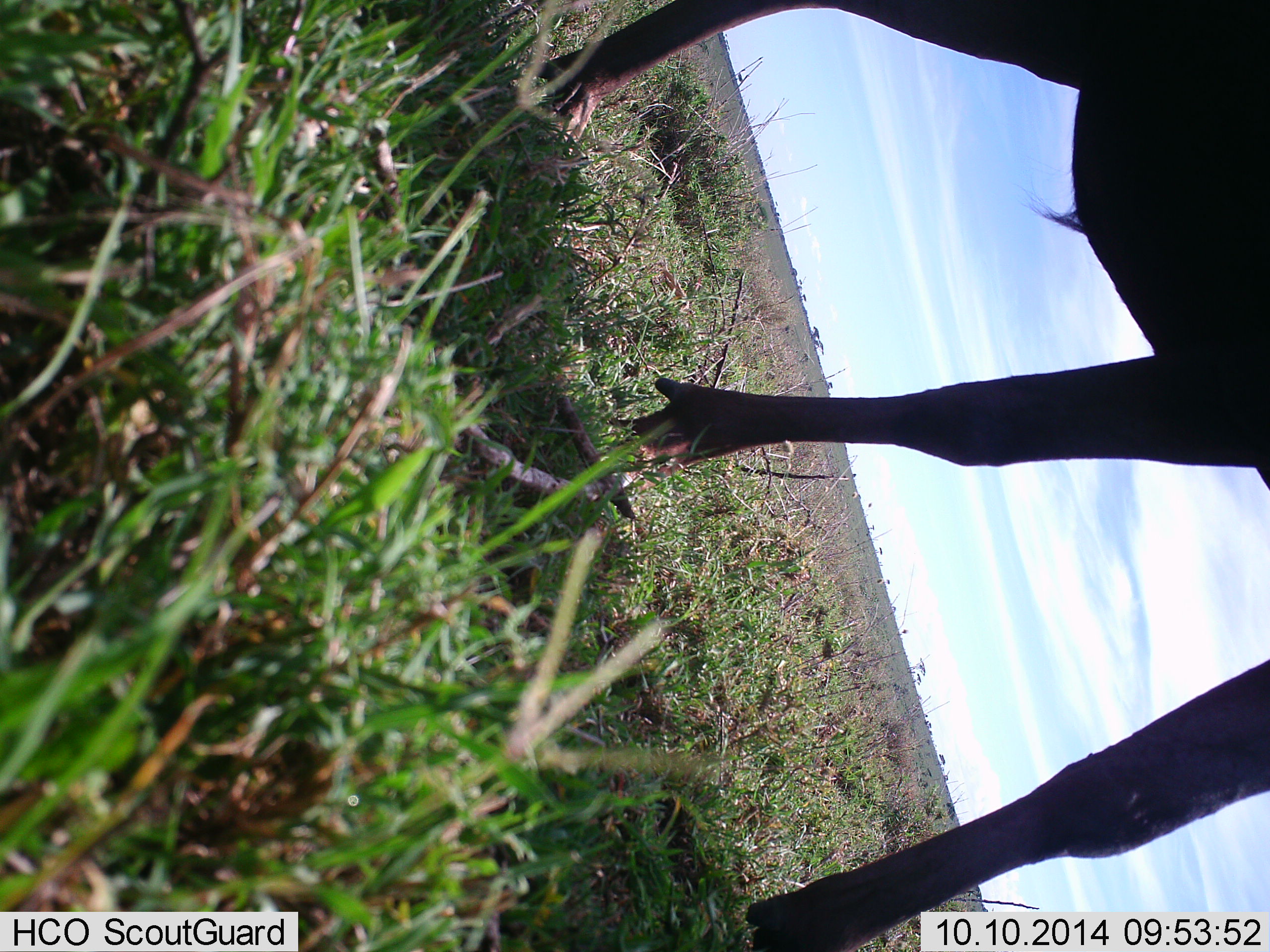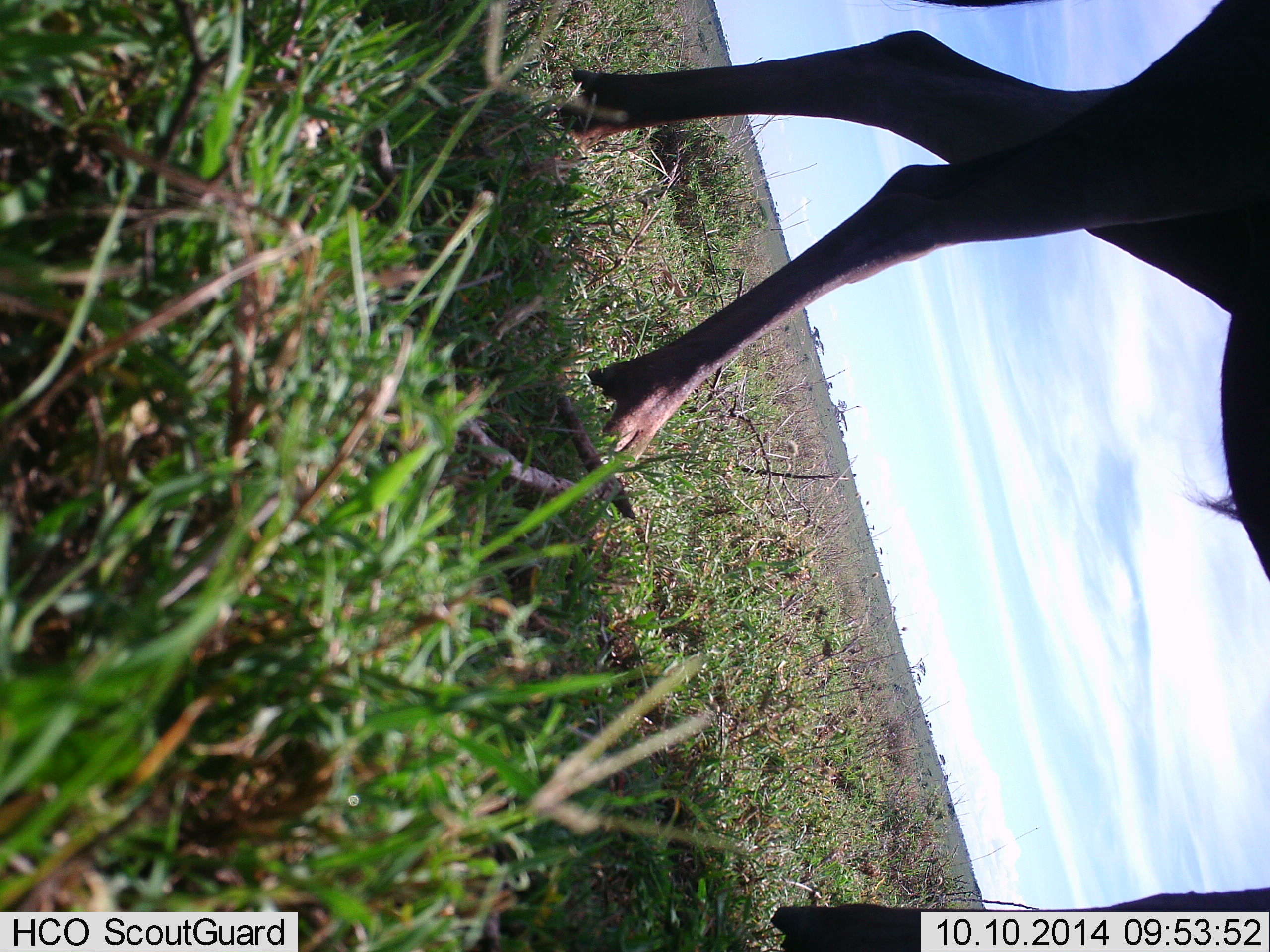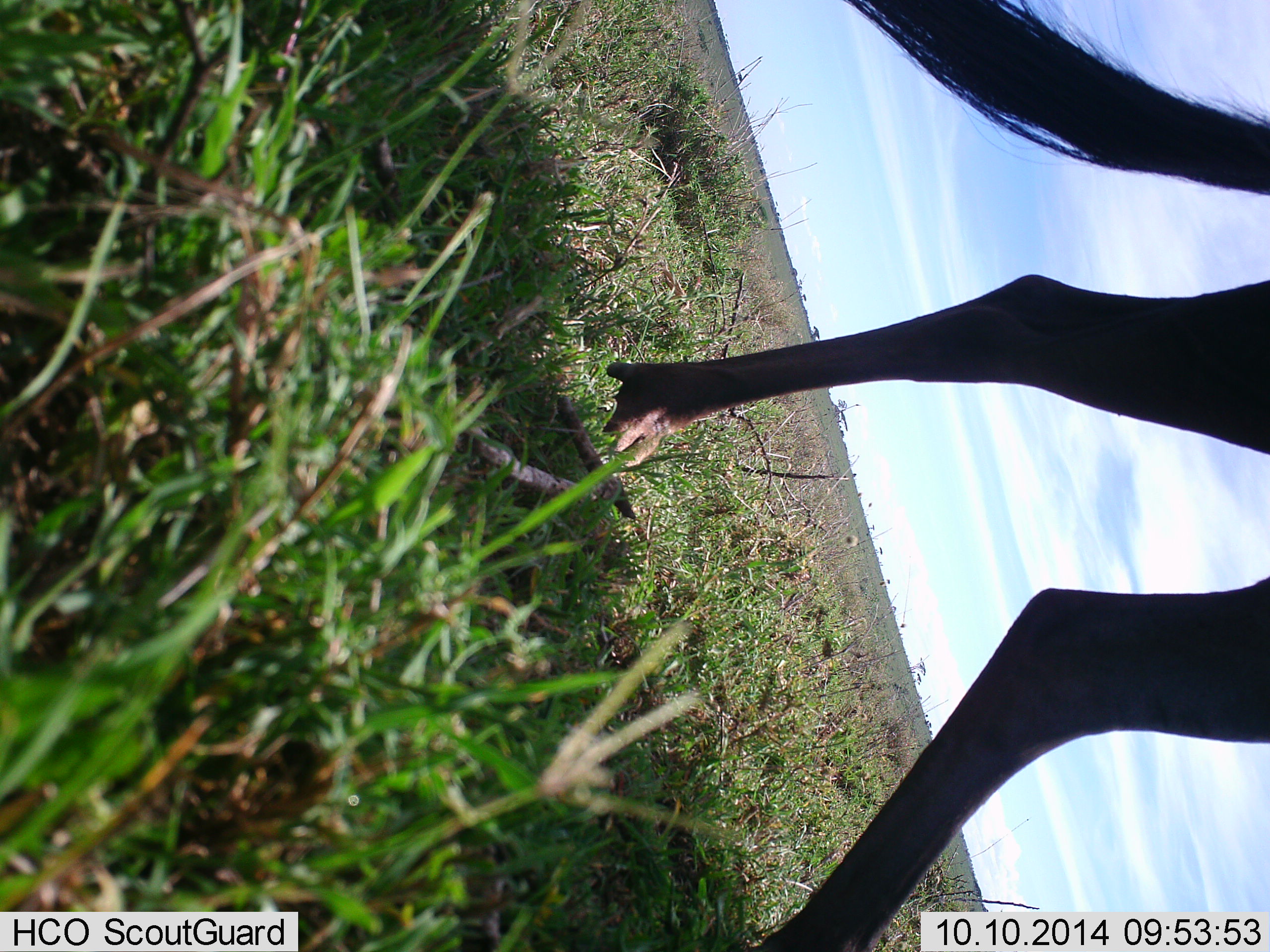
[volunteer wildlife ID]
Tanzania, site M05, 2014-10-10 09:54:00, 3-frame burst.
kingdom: Animalia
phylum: Chordata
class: Mammalia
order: Artiodactyla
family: Bovidae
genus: Connochaetes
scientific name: Connochaetes taurinus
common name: blue wildebeest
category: wildebeest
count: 1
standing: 30%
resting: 0%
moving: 80%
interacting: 0%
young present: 0%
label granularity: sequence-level